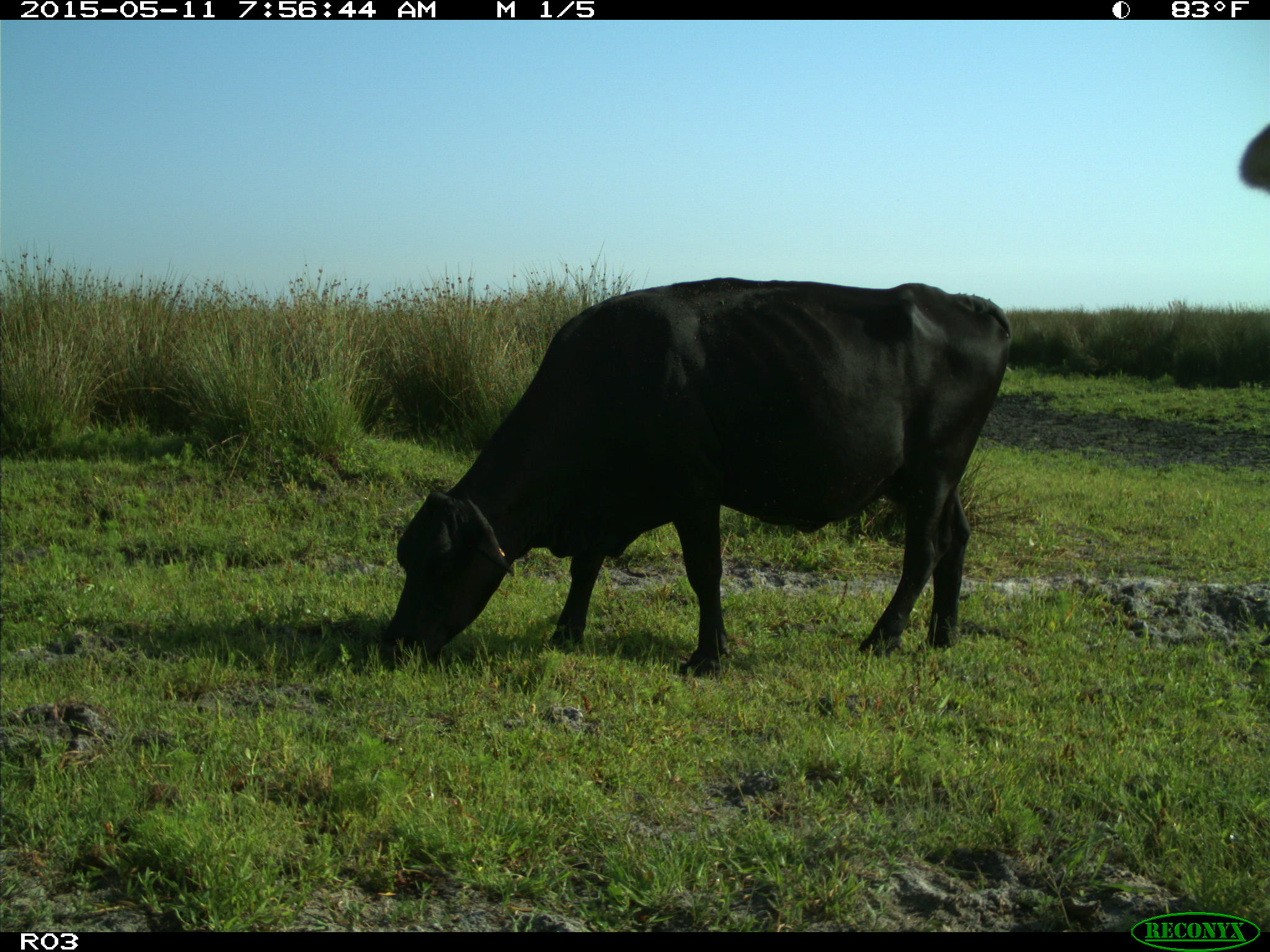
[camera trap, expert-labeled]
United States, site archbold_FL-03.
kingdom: Animalia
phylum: Chordata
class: Mammalia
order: Artiodactyla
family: Bovidae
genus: Bos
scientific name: Bos taurus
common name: domestic cow